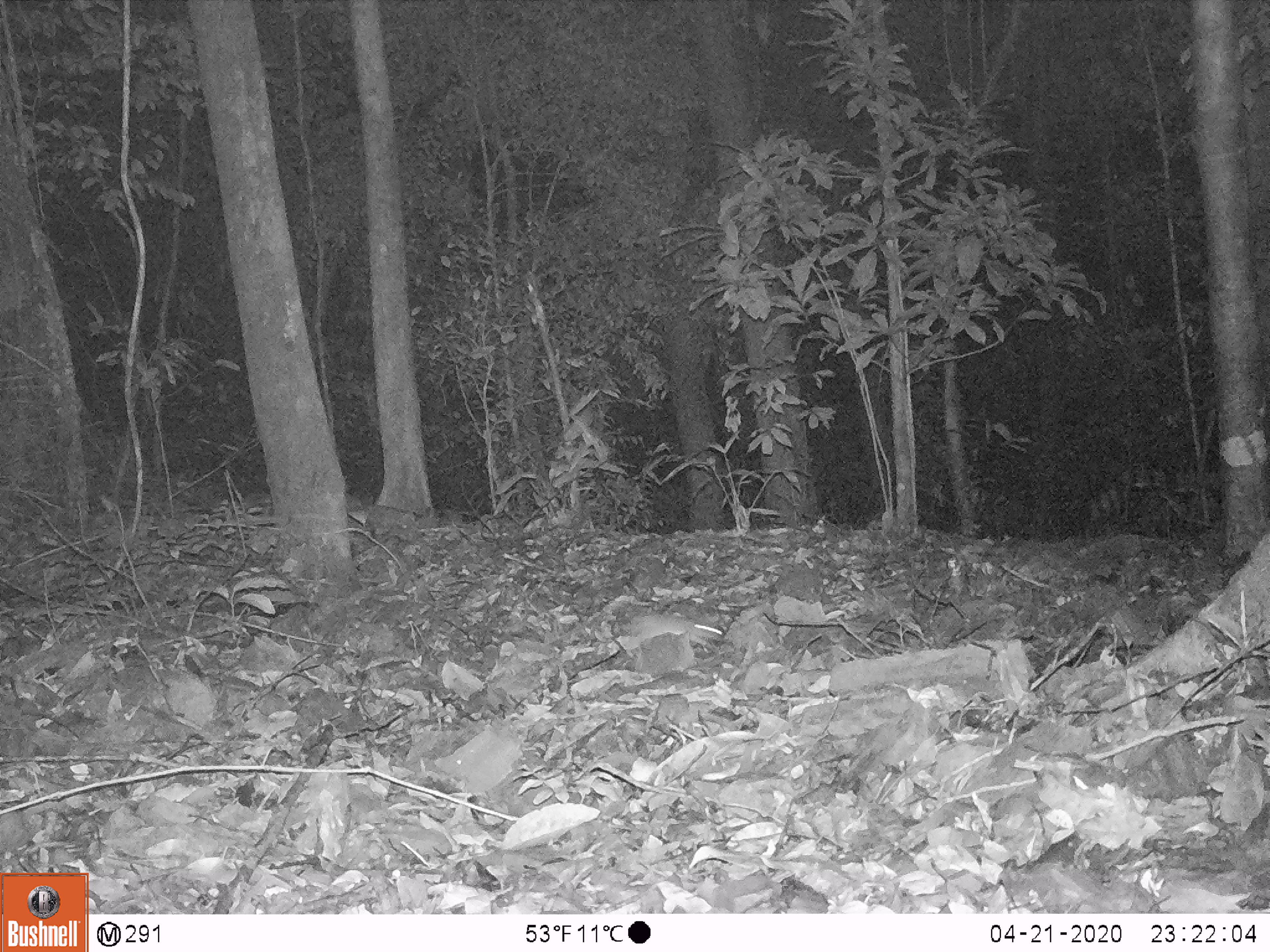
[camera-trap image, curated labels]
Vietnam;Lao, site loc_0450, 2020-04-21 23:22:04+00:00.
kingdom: Animalia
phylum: Chordata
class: Mammalia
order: Rodentia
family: Muridae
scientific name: Muridae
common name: old-world mice and rats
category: unidentified murid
Unidentified murid (old-world mice and rats) (Muridae). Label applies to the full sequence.